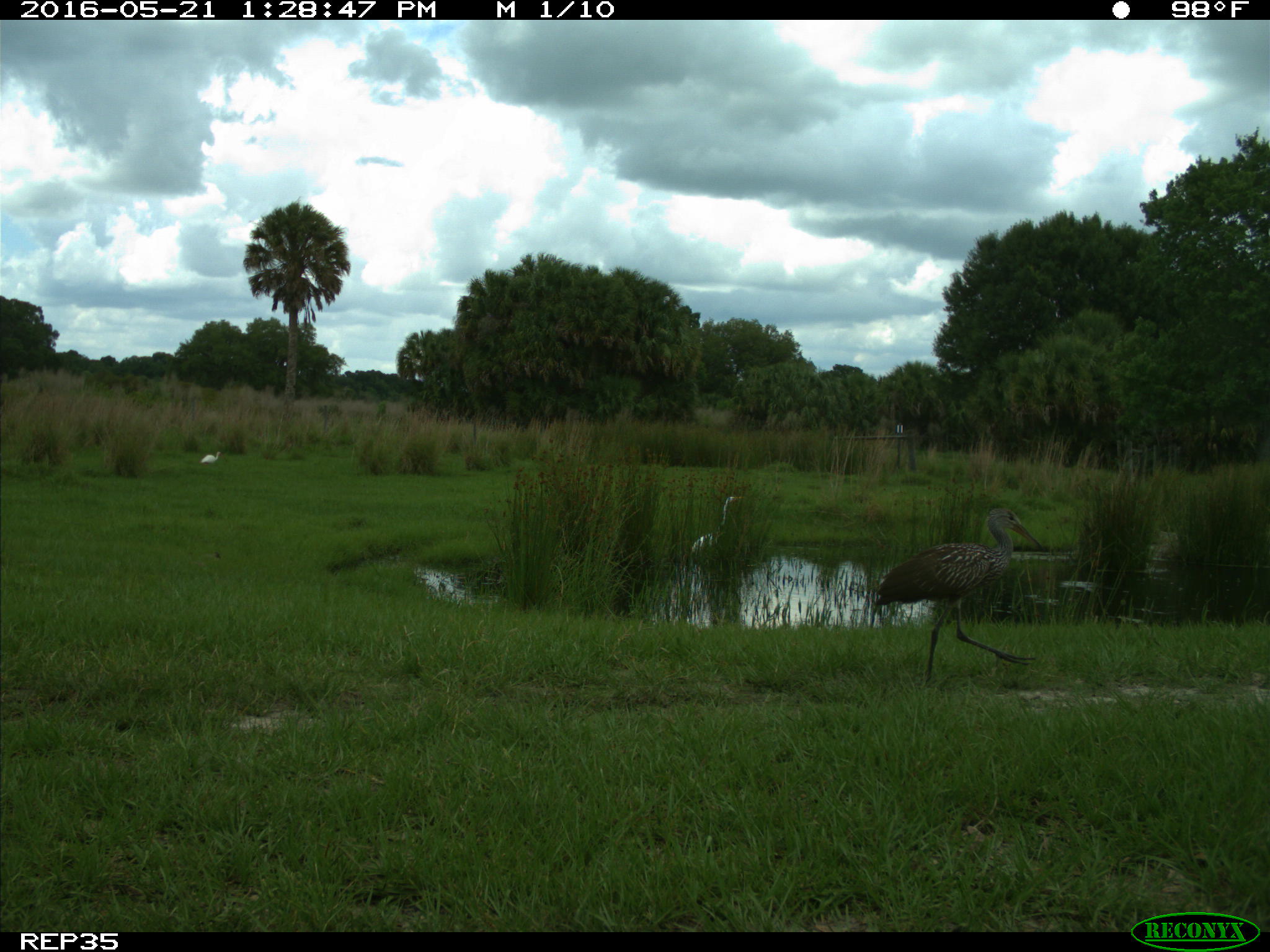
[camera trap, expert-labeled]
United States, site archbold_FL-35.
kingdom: Animalia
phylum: Chordata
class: Aves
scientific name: Aves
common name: birds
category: unidentified bird